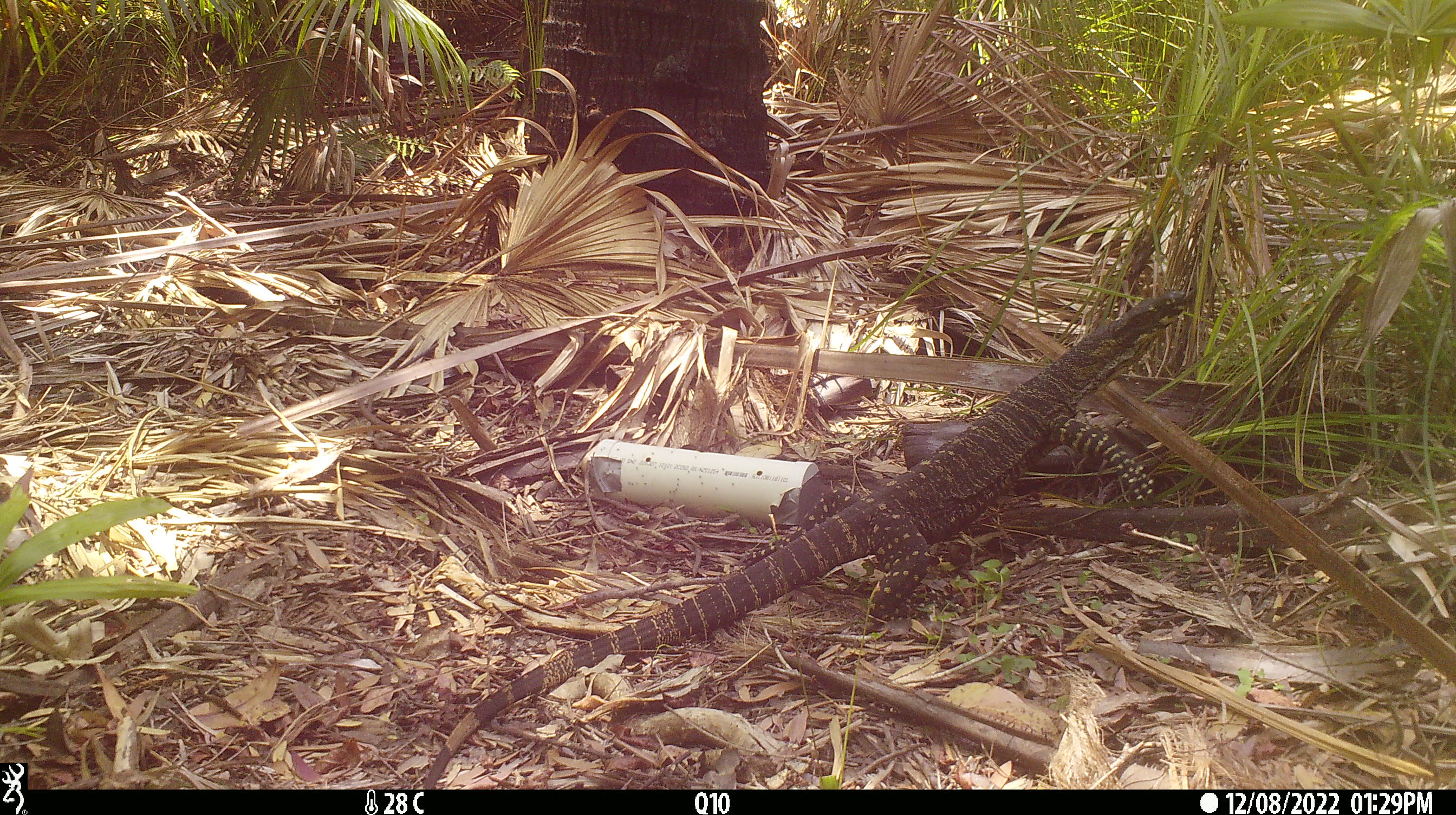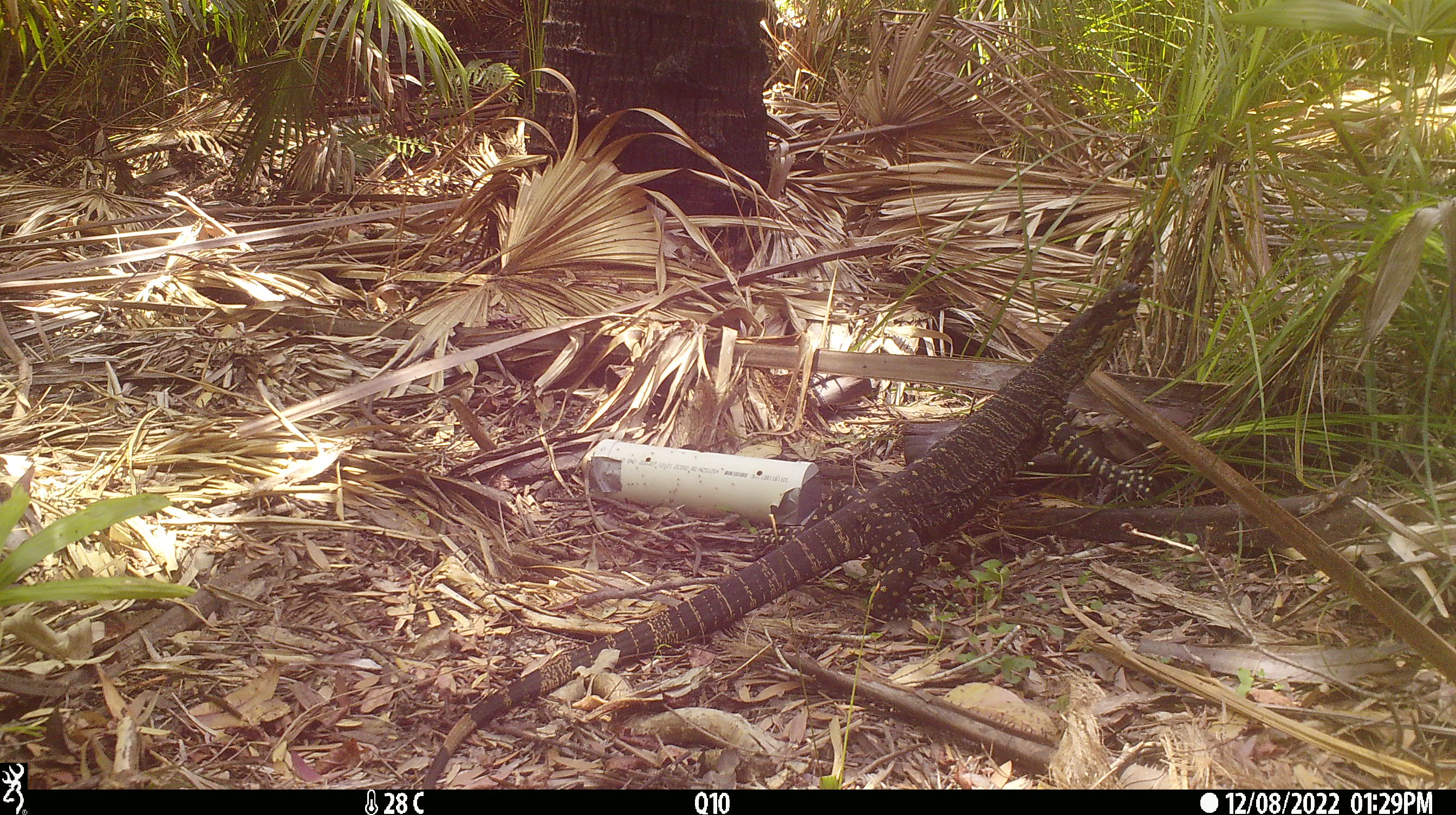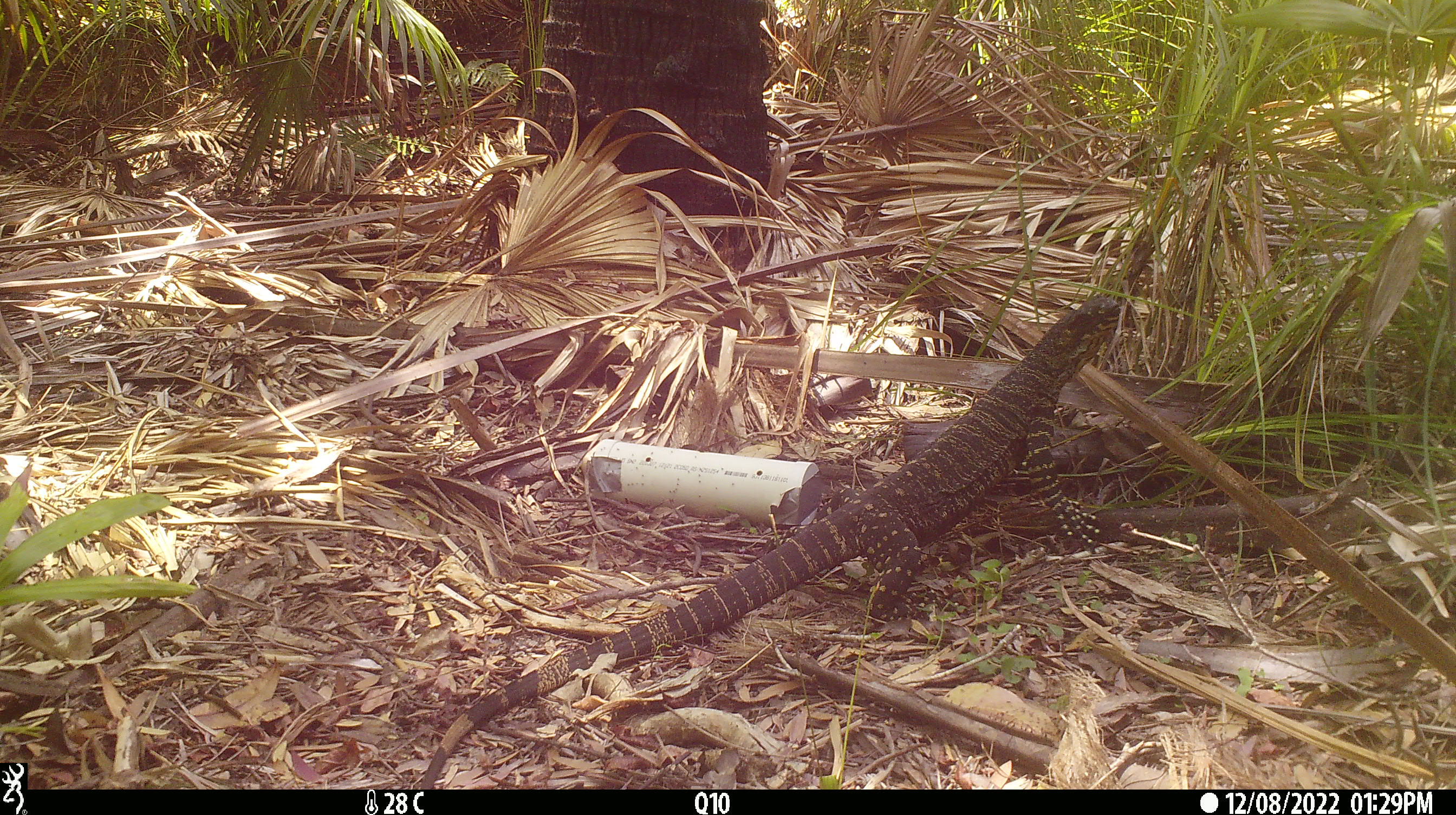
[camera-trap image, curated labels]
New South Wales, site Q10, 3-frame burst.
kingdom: Animalia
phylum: Chordata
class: Reptilia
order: Squamata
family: Varanidae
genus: Varanus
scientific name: Varanus varius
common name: lace monitor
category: goanna